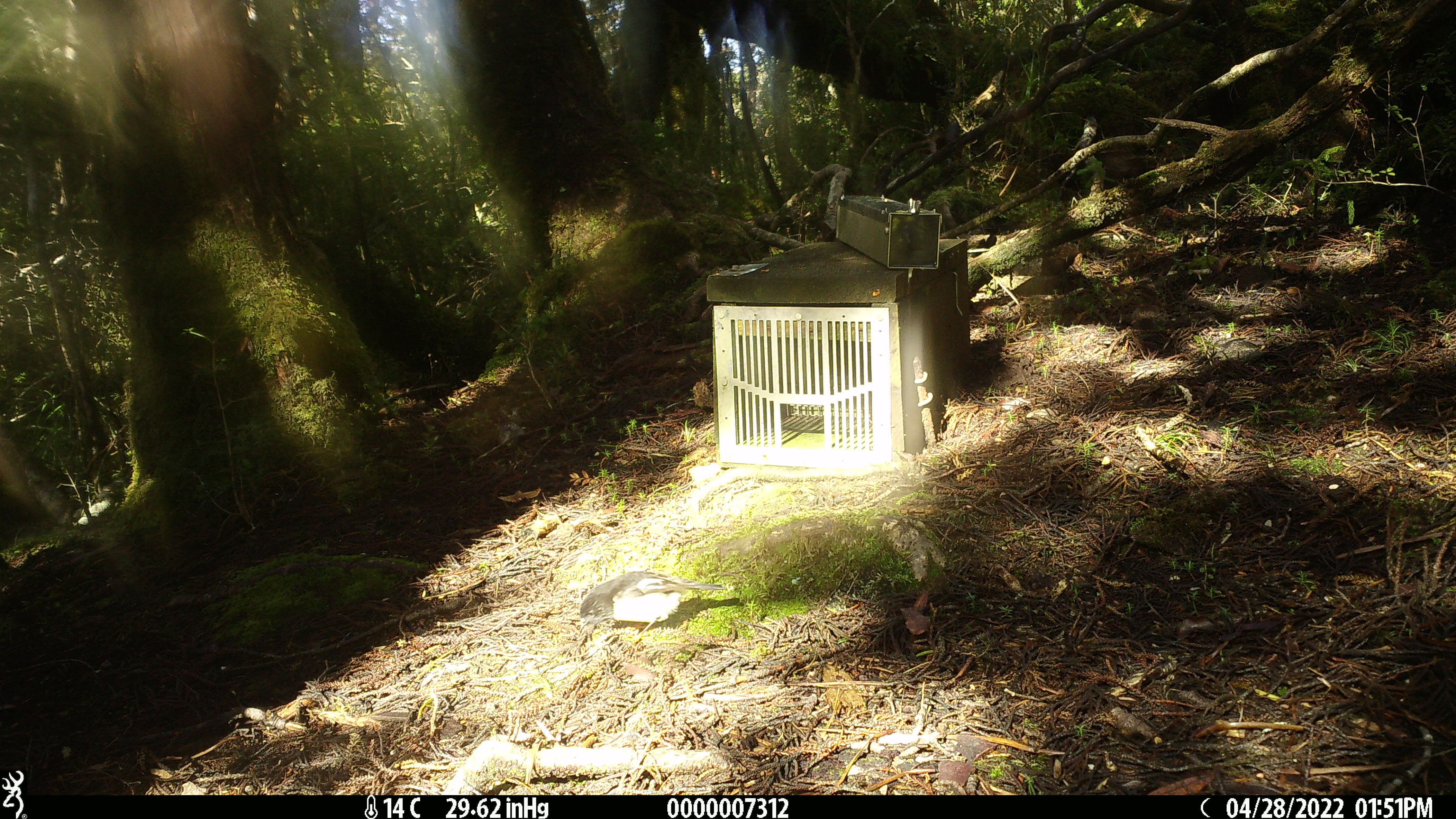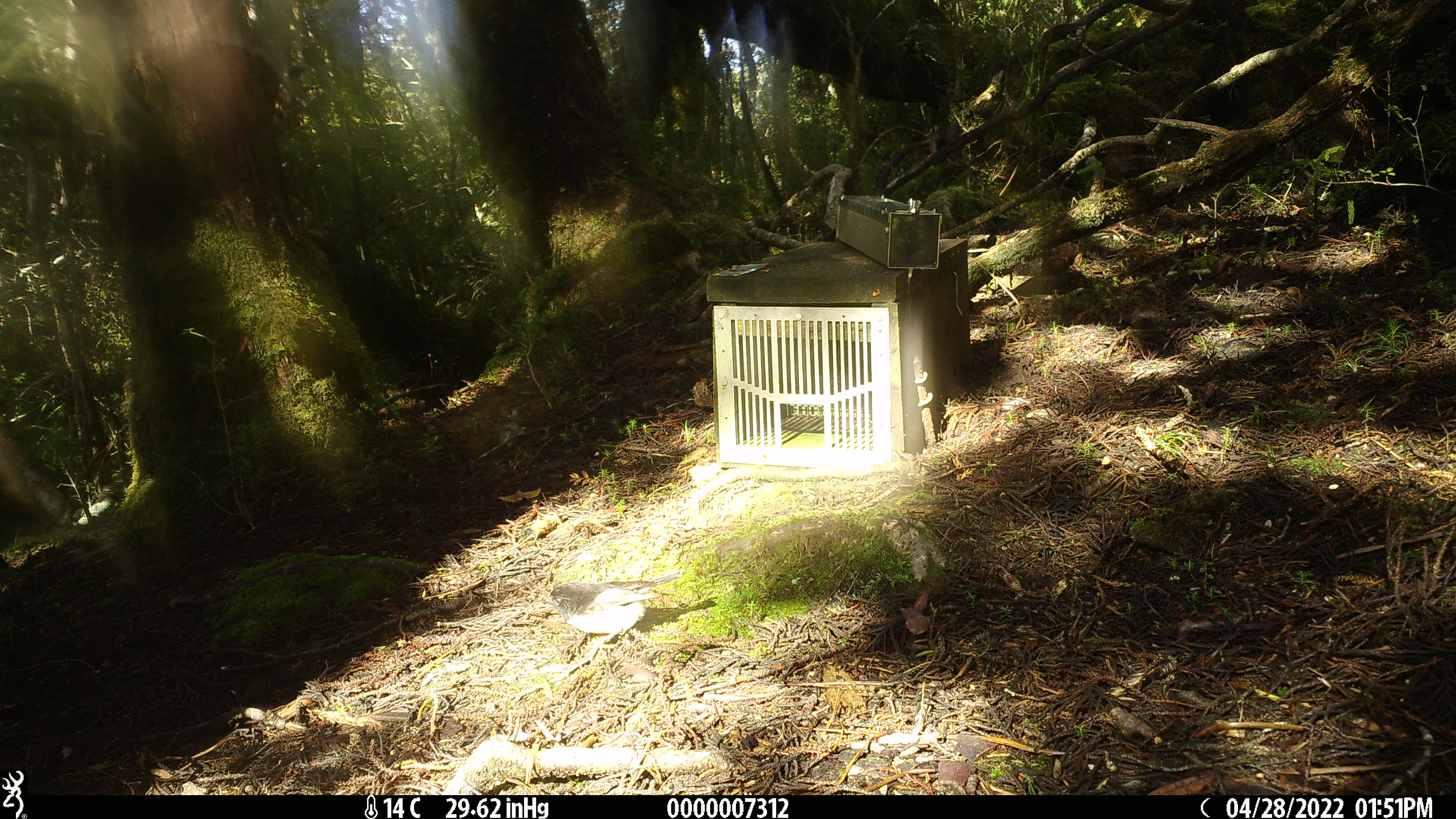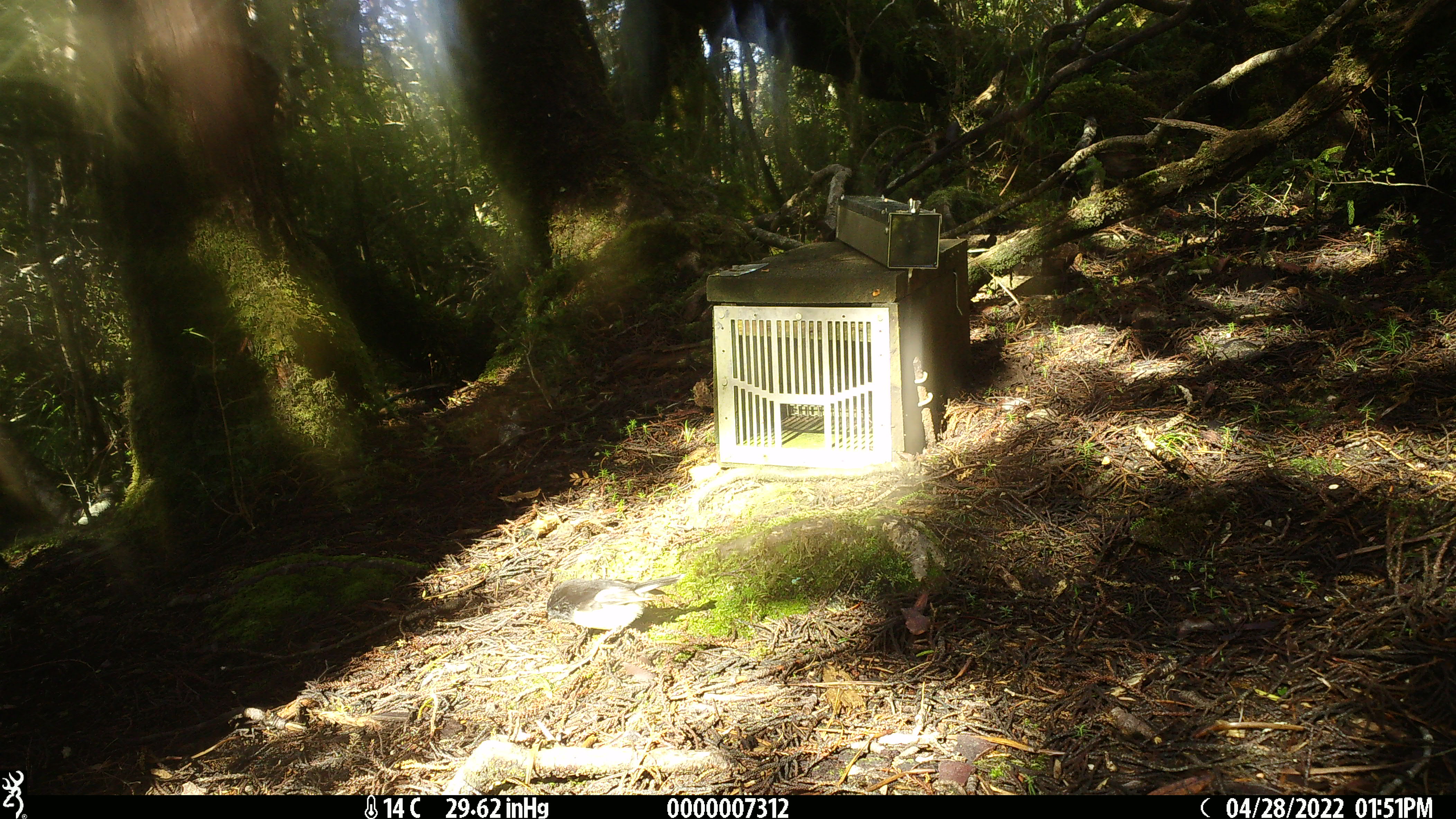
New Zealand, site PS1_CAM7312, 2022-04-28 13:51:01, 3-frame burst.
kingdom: Animalia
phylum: Chordata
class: Aves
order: Passeriformes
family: Petroicidae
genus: Petroica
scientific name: Petroica macrocephala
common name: tomtit